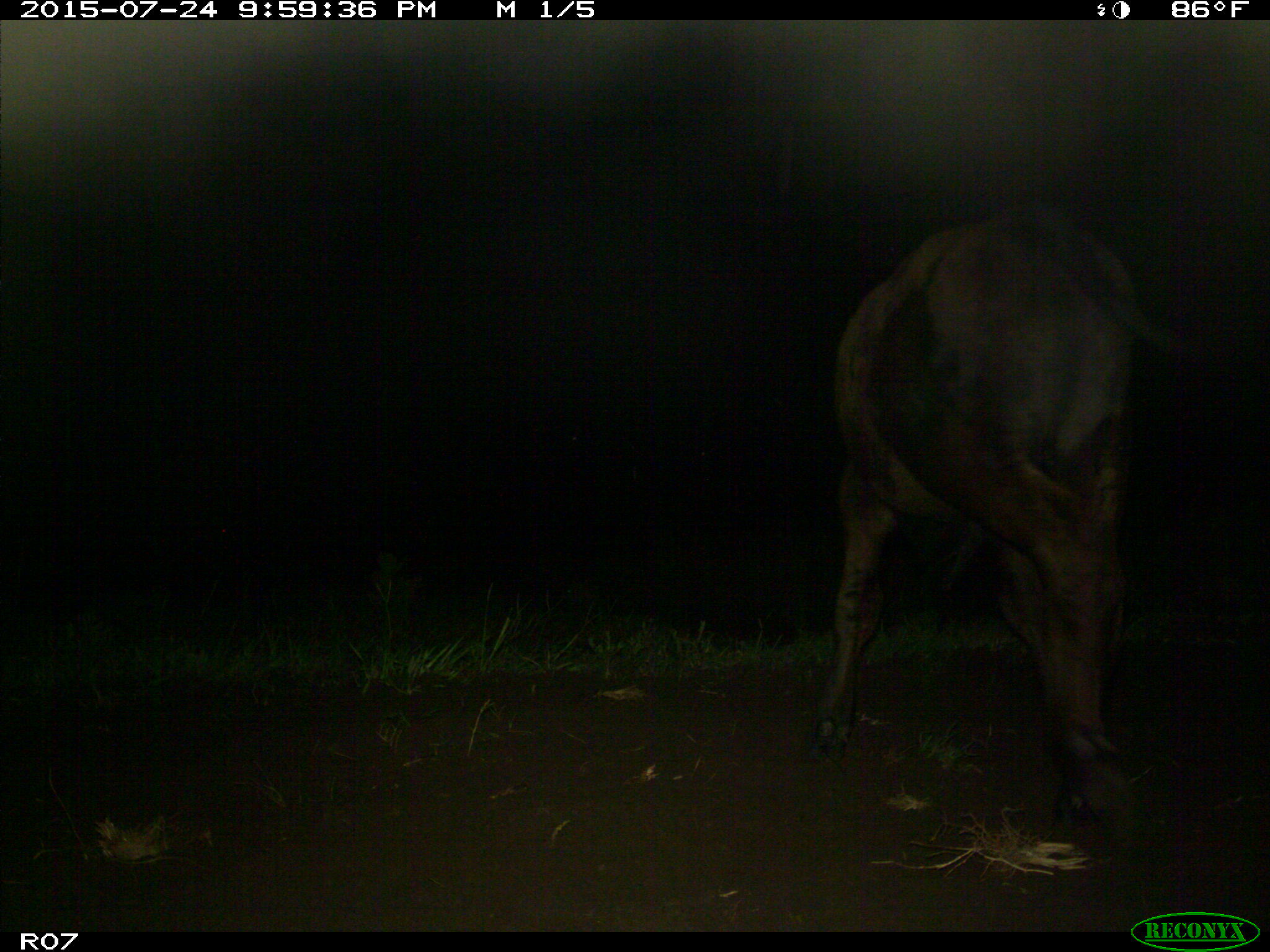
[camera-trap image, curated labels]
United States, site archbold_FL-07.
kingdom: Animalia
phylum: Chordata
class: Mammalia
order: Artiodactyla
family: Bovidae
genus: Bos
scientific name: Bos taurus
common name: domestic cow